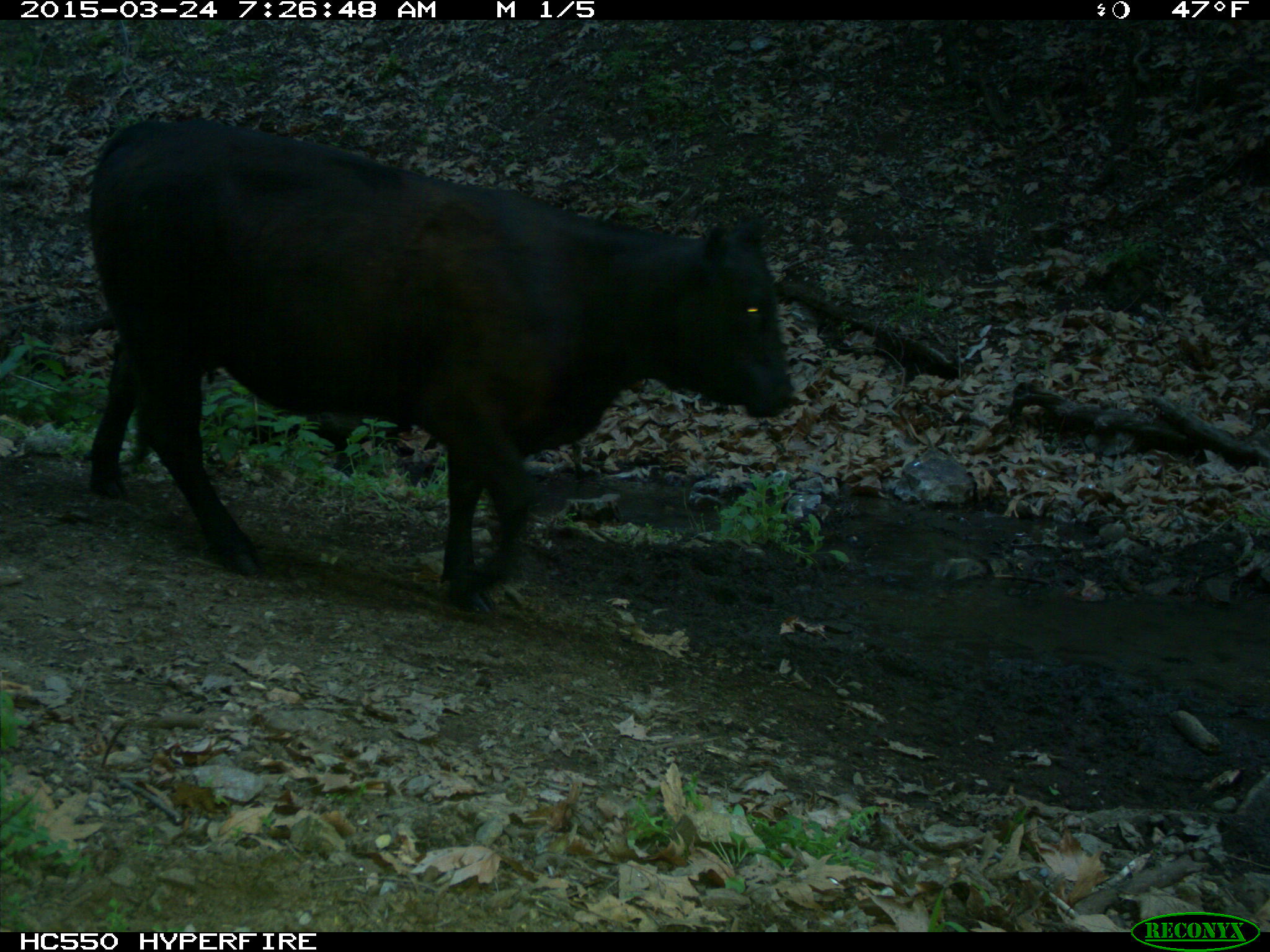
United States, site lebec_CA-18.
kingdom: Animalia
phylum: Chordata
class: Mammalia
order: Artiodactyla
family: Bovidae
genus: Bos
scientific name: Bos taurus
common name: domestic cow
Bos taurus (domestic cow).